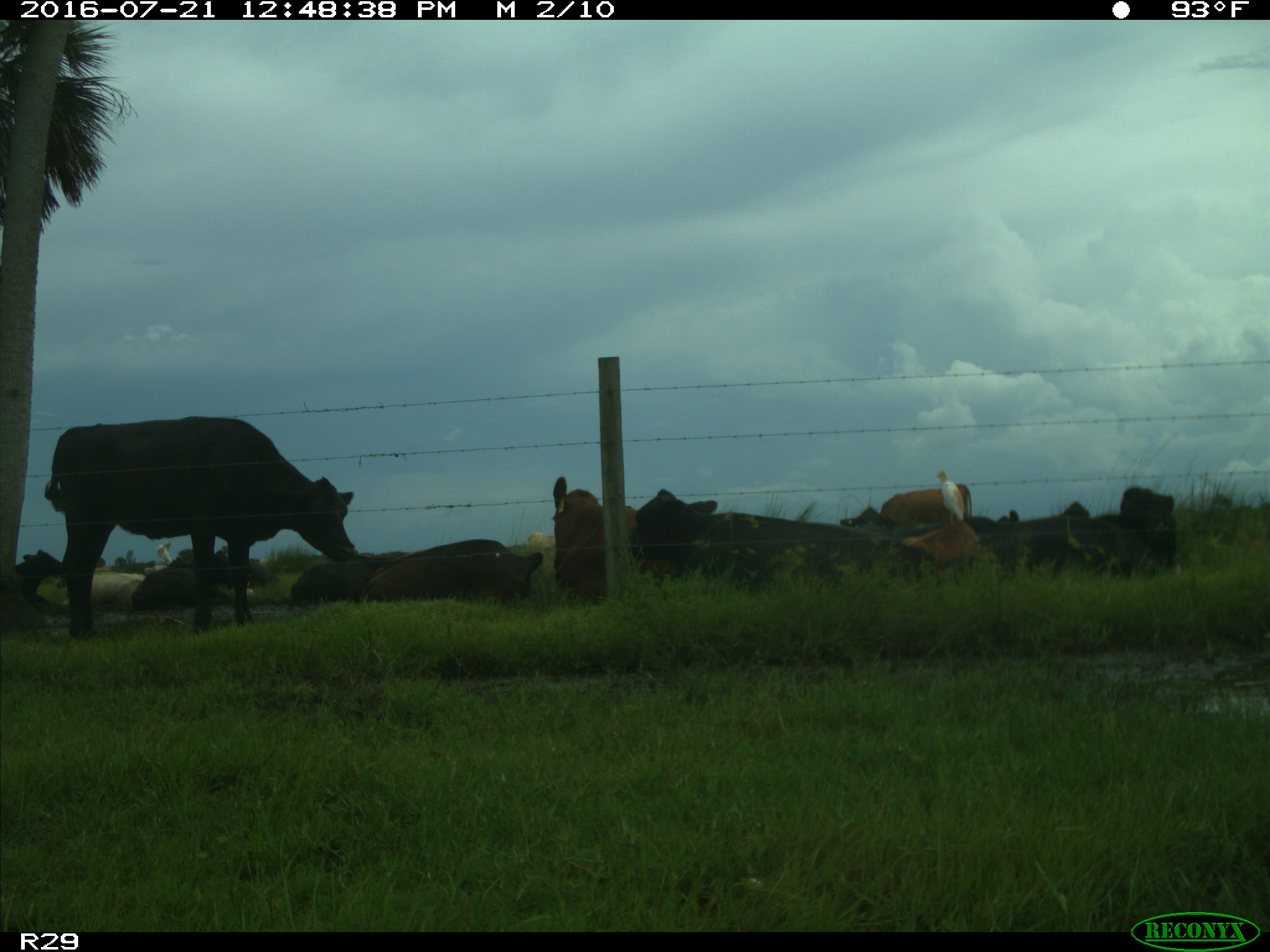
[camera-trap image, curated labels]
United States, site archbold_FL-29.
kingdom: Animalia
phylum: Chordata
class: Mammalia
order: Artiodactyla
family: Bovidae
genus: Bos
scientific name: Bos taurus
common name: domestic cow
Bos taurus (domestic cow).